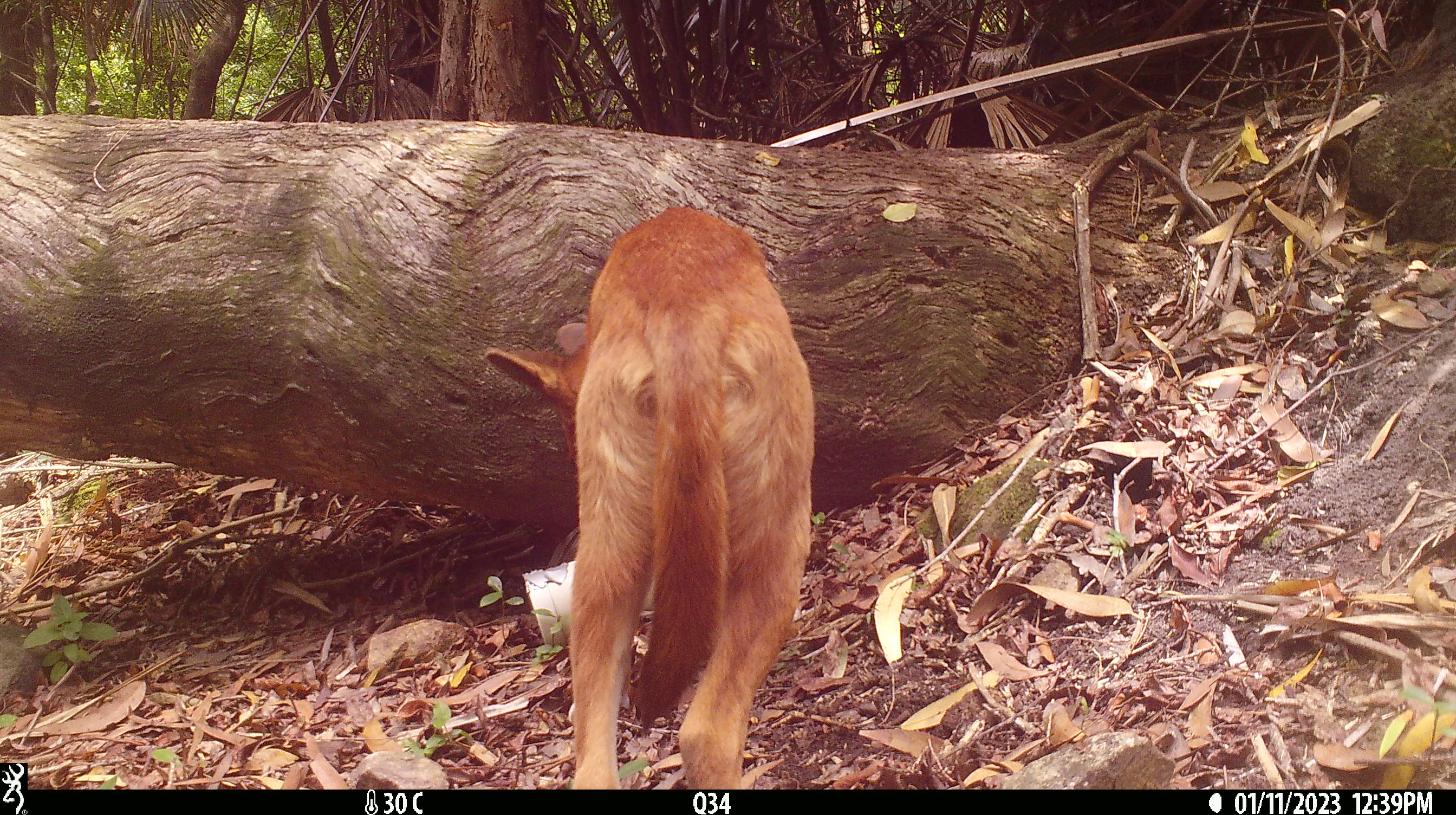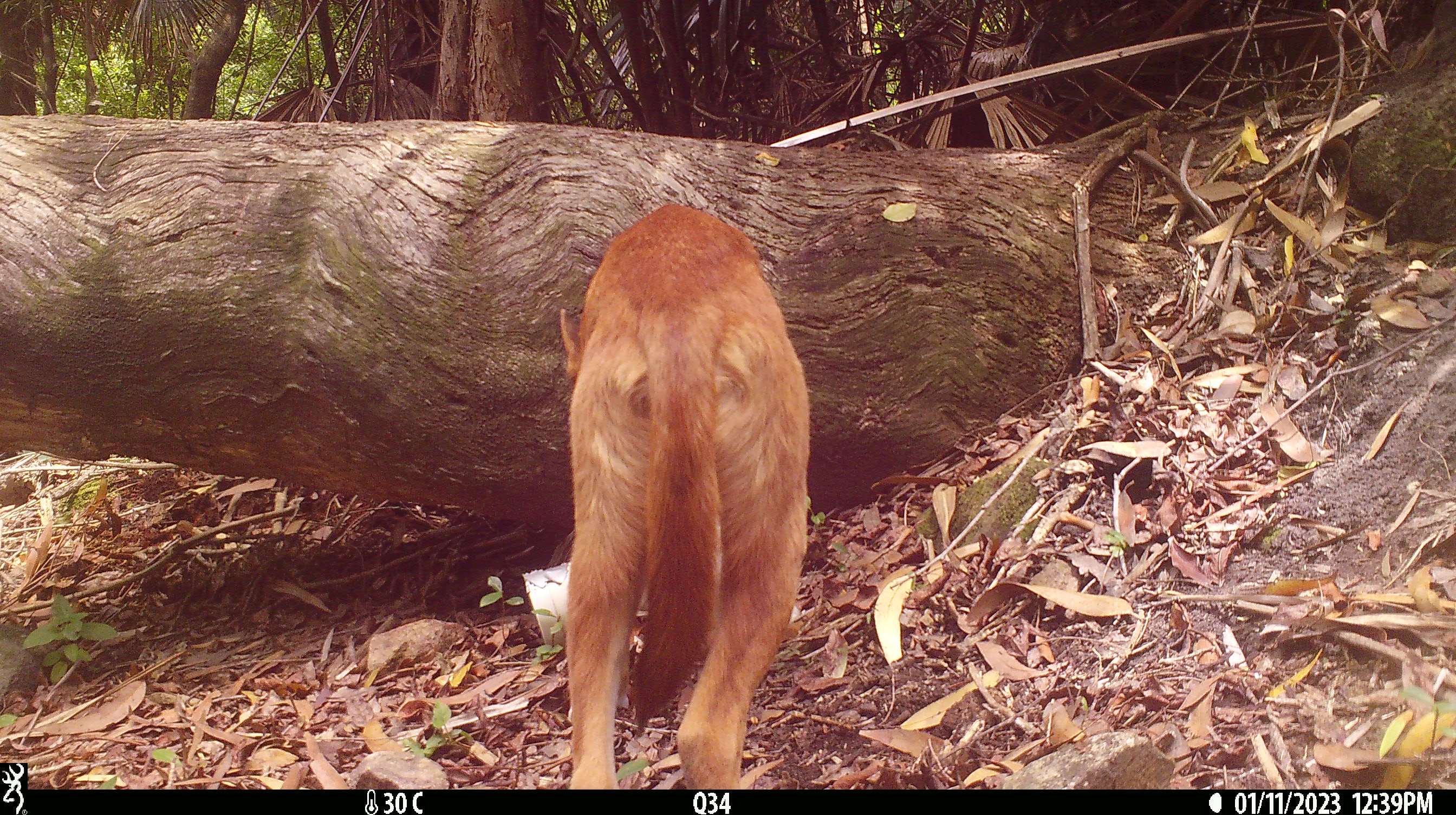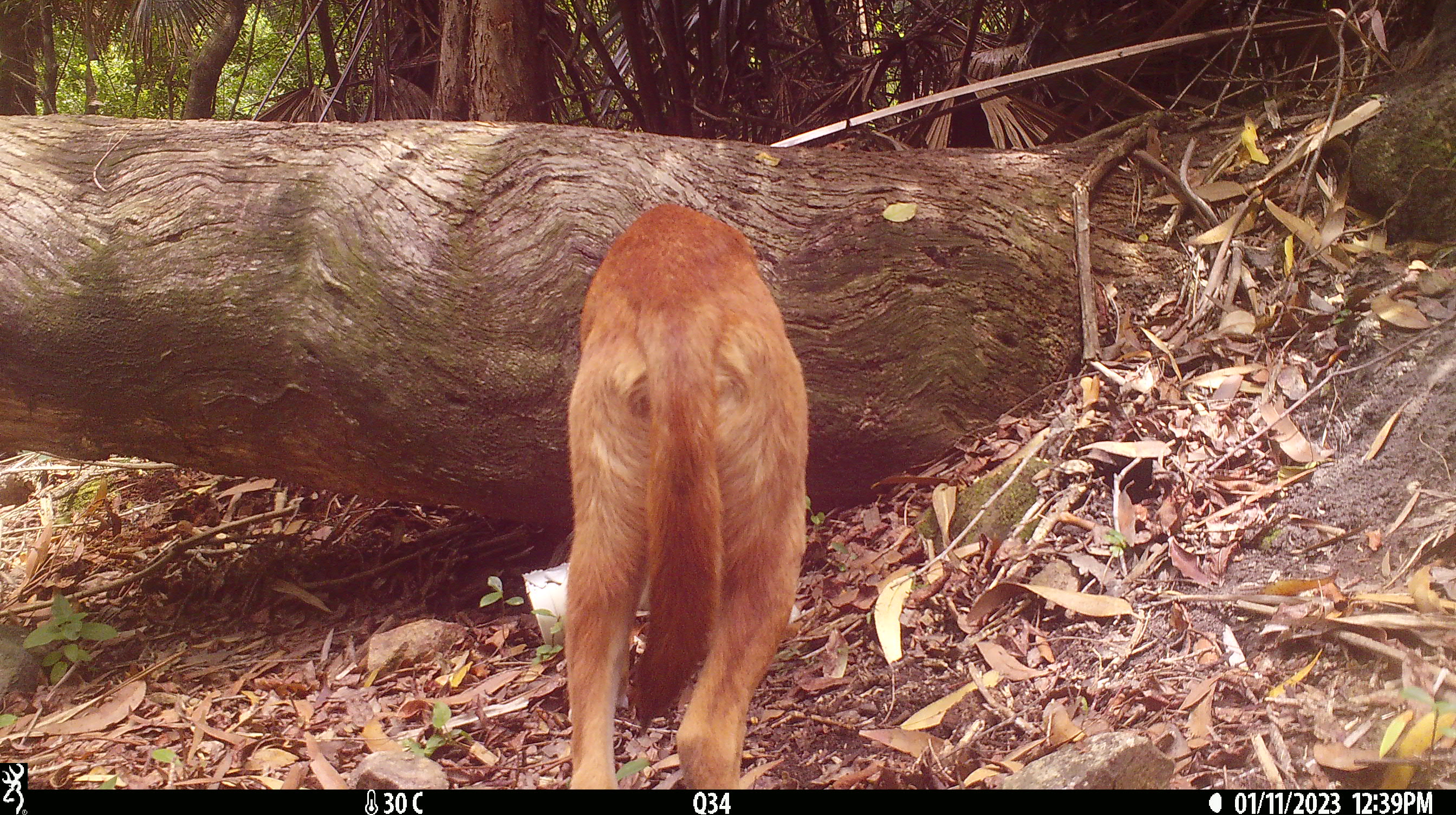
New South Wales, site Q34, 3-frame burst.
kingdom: Animalia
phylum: Chordata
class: Mammalia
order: Carnivora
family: Canidae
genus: Canis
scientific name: Canis familiaris dingo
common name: dingo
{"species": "dingo (Canis familiaris dingo)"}